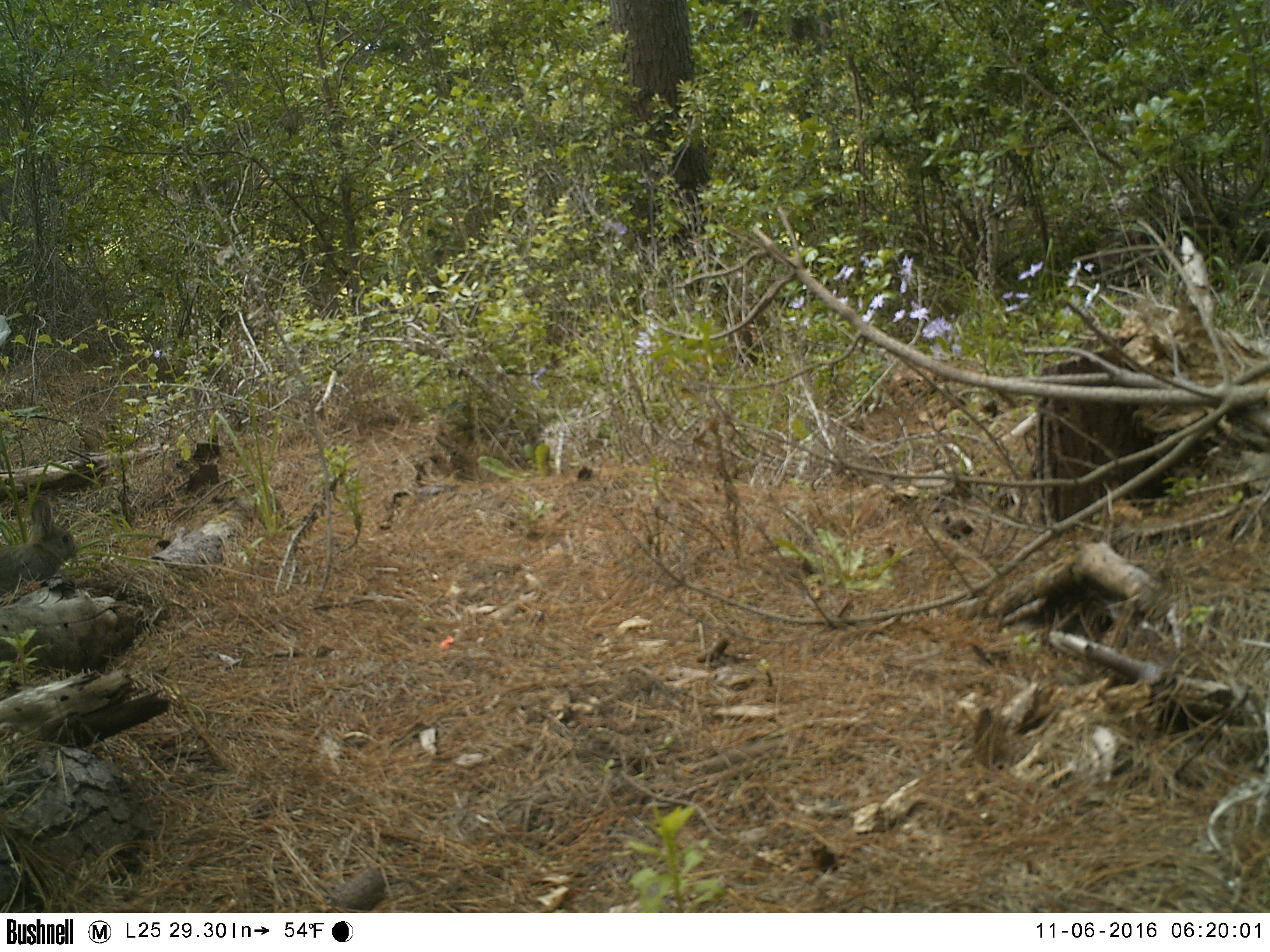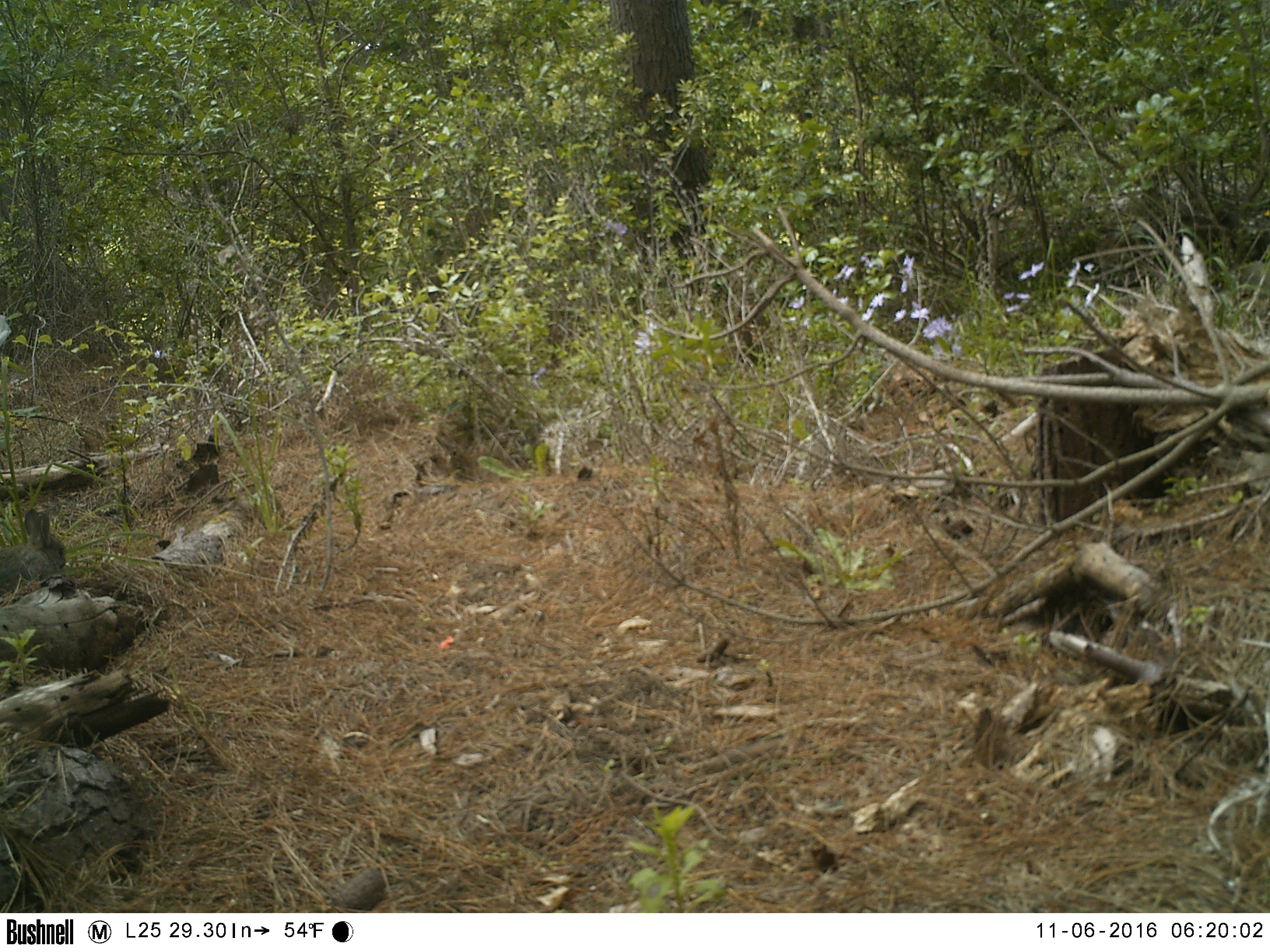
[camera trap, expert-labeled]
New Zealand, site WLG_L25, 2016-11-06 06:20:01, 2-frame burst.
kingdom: Animalia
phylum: Chordata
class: Mammalia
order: Lagomorpha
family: Leporidae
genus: Oryctolagus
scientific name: Oryctolagus cuniculus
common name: european rabbit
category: rabbit